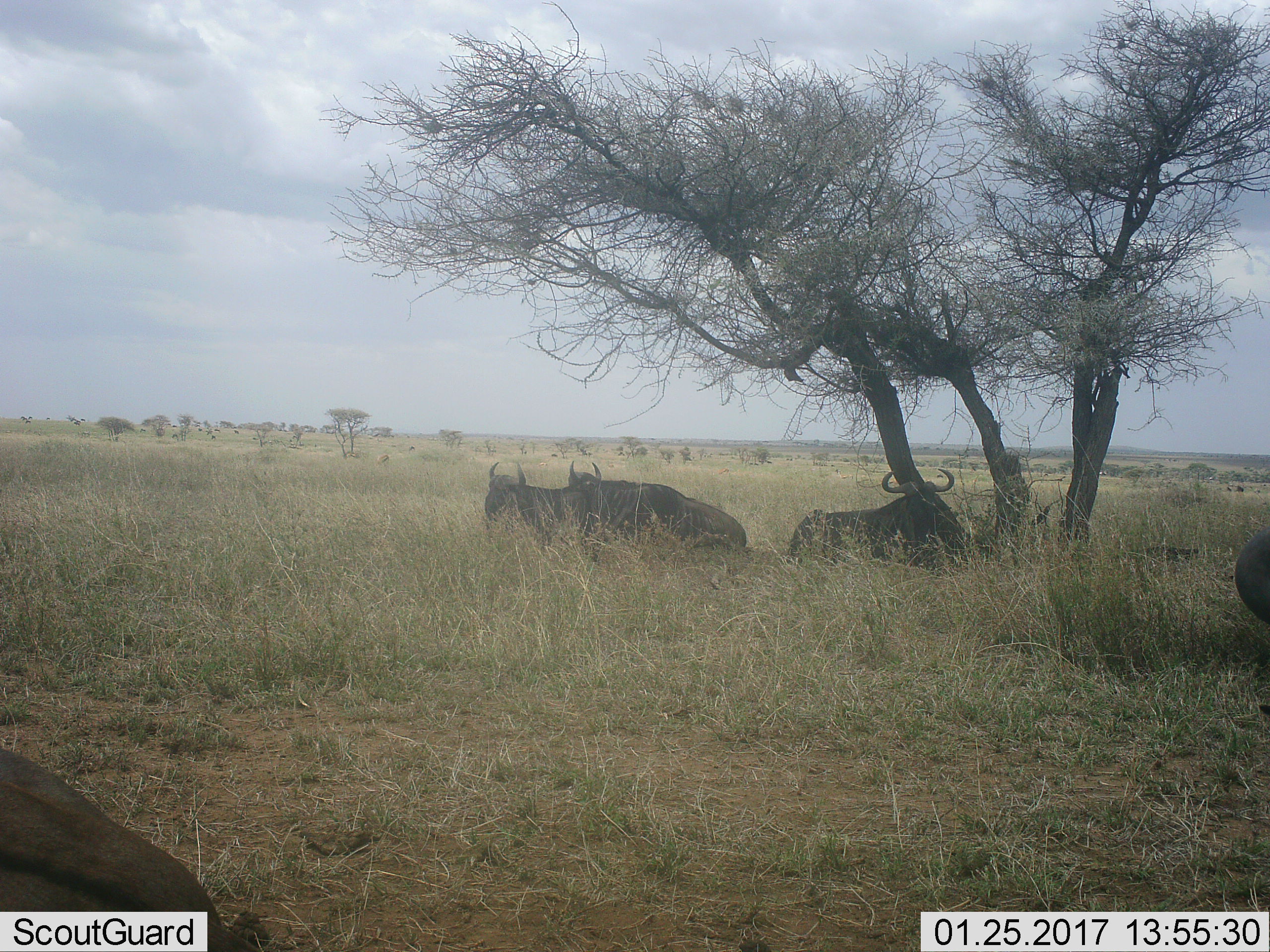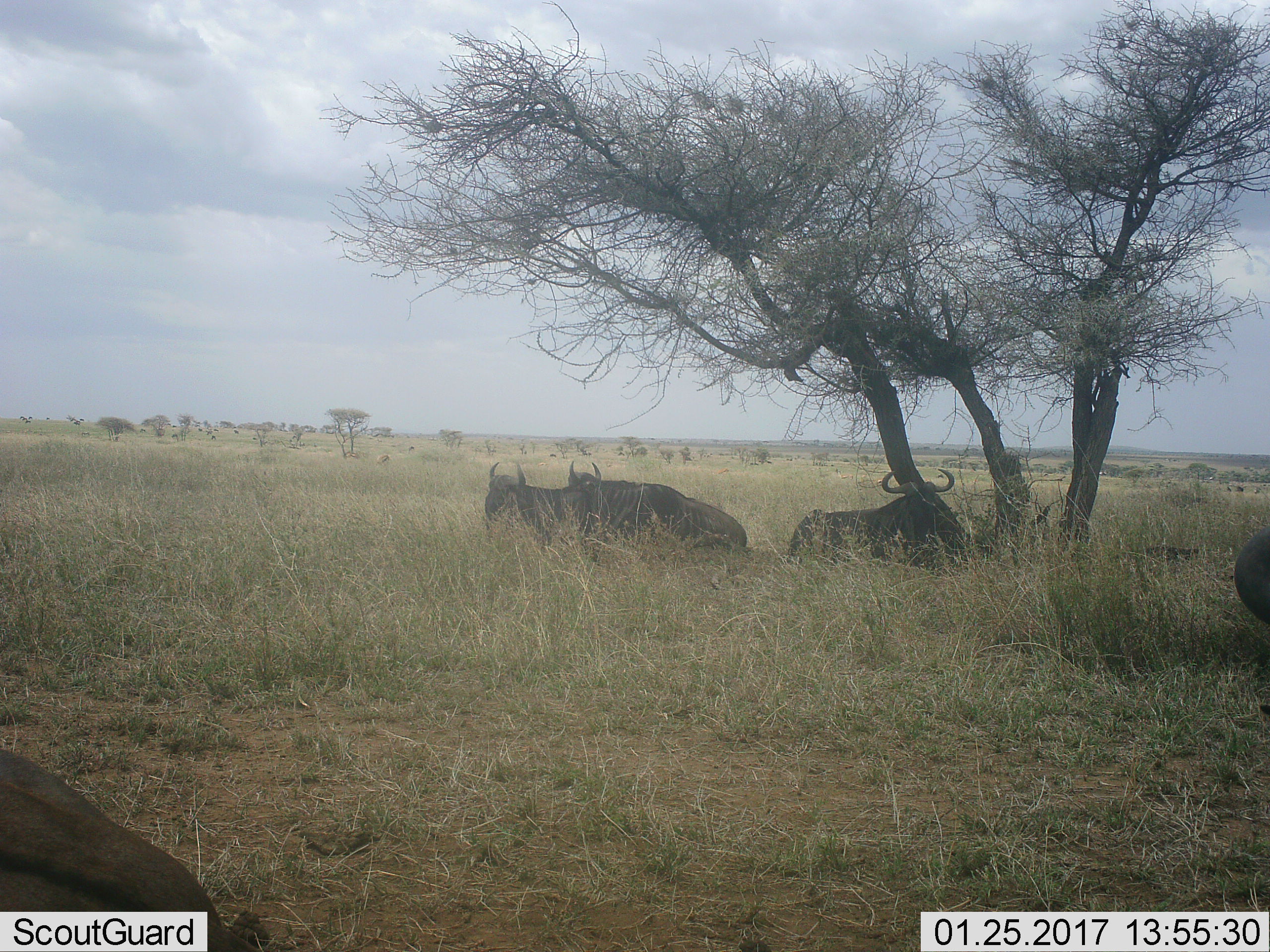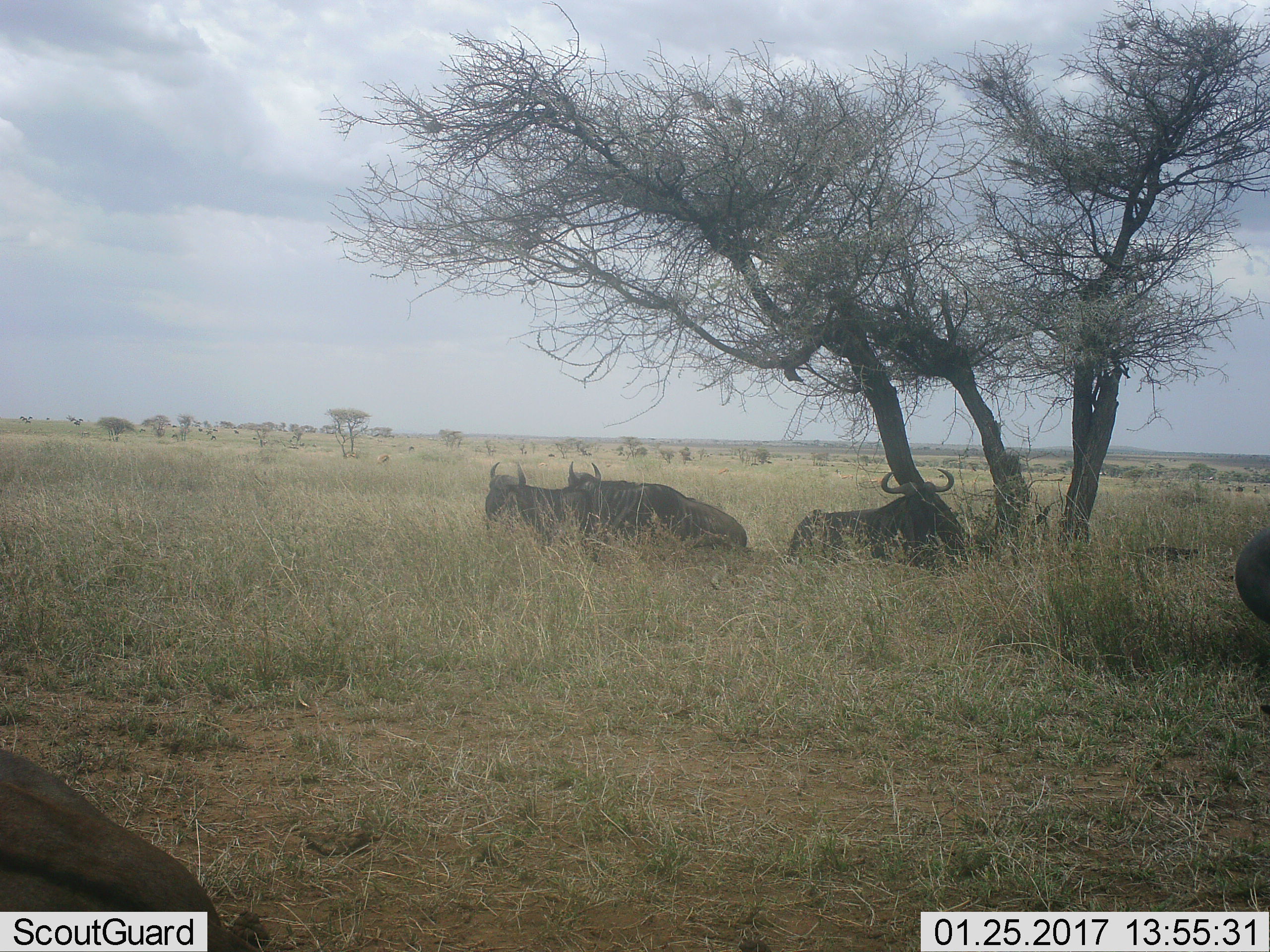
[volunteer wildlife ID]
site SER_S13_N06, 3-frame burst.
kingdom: Animalia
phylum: Chordata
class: Mammalia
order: Artiodactyla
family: Bovidae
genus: Connochaetes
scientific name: Connochaetes taurinus taurinus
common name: blue wildebeest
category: wildebeestblue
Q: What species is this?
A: Wildebeestblue (blue wildebeest) (Connochaetes taurinus taurinus).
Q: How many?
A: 5.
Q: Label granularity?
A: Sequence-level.